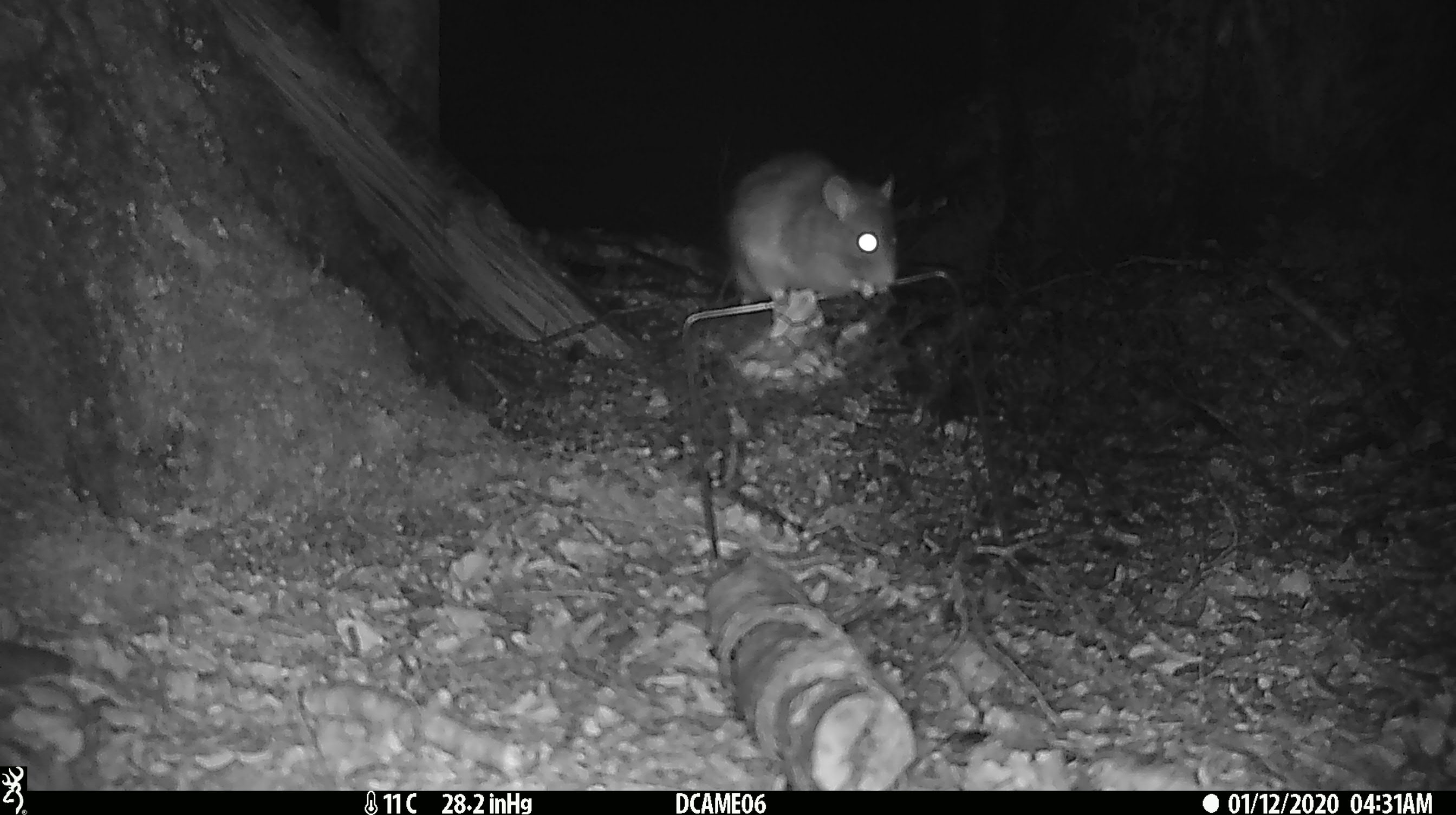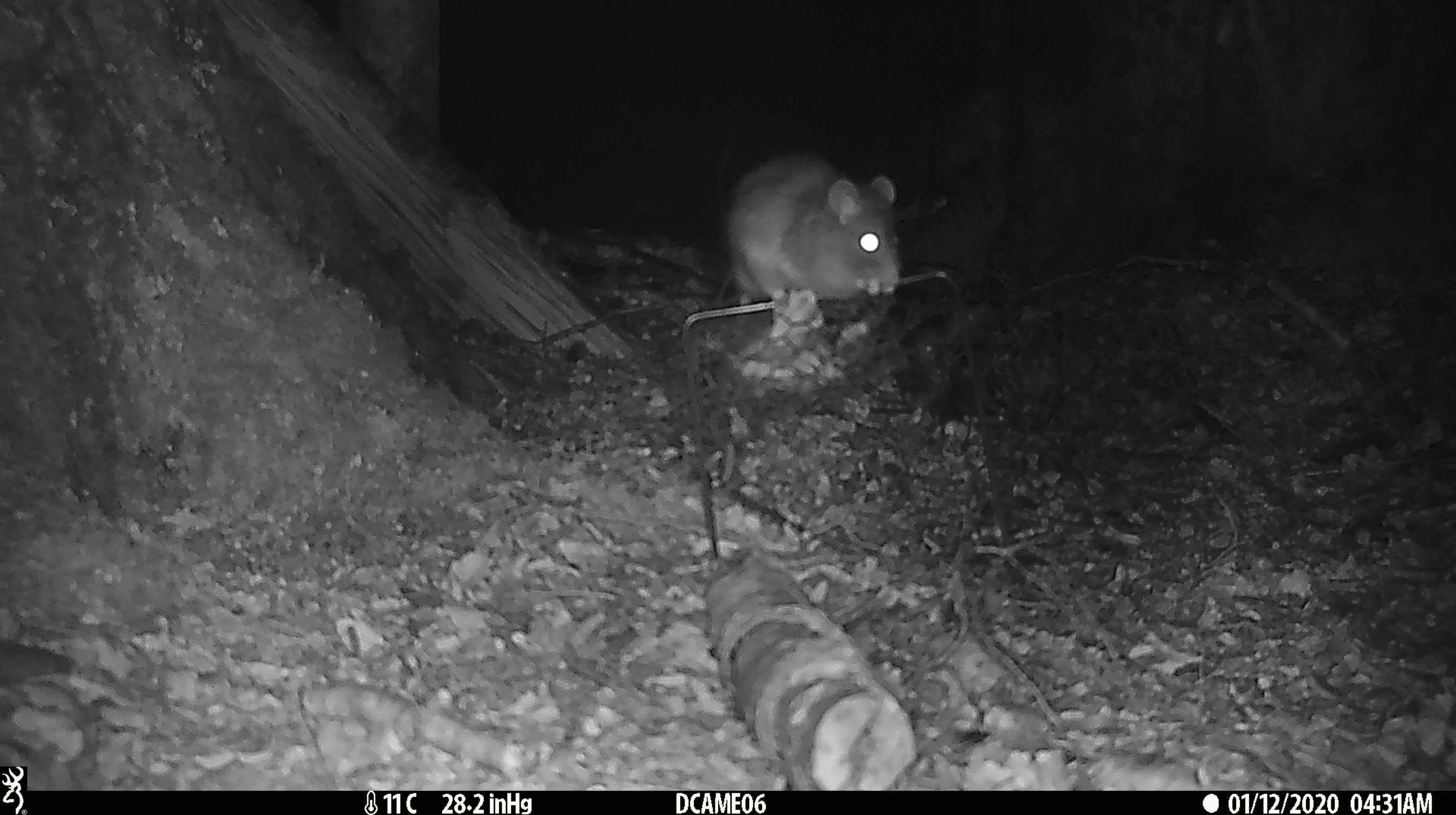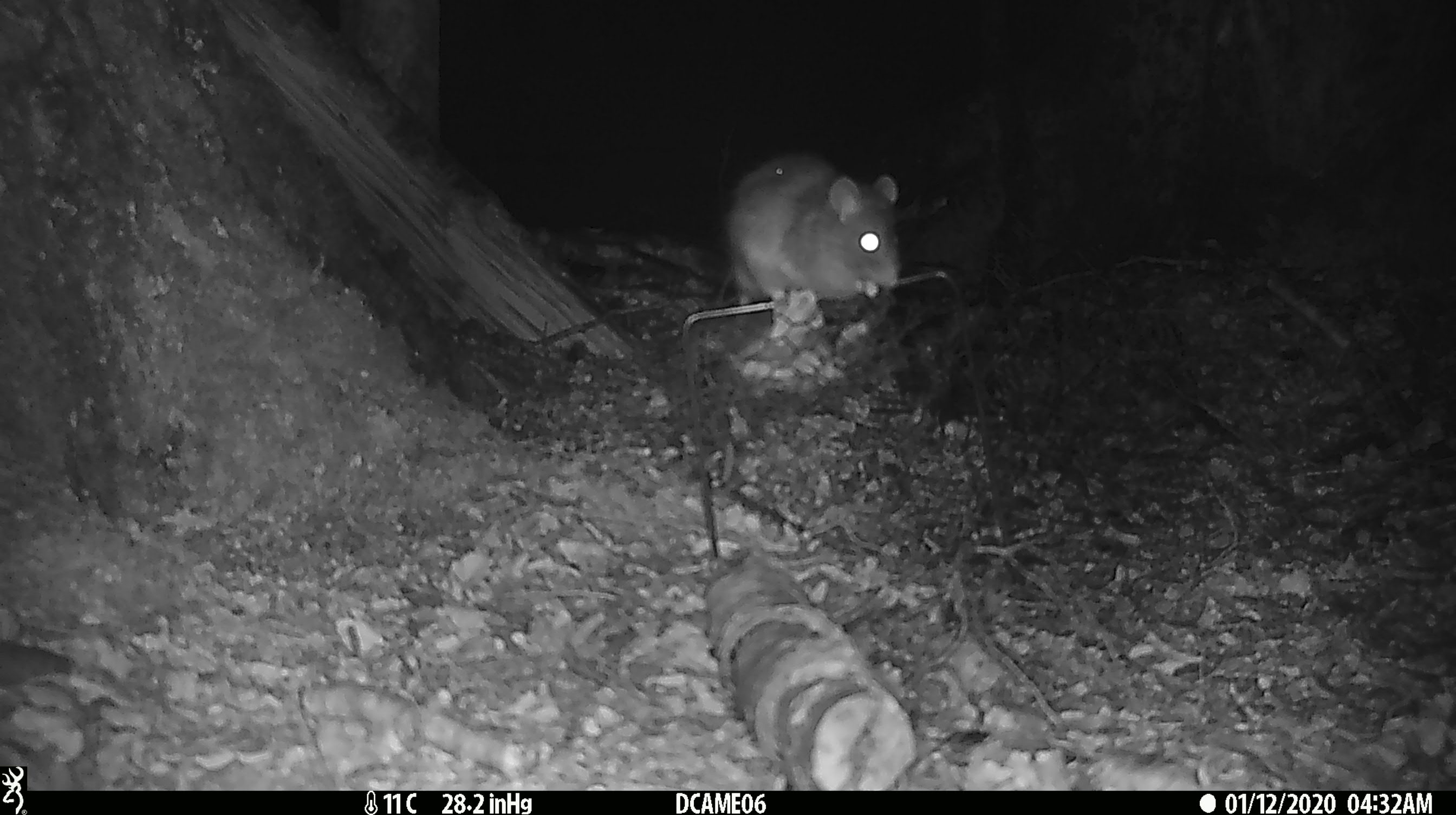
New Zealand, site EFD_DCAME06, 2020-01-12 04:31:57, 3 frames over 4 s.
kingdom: Animalia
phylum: Chordata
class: Mammalia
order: Rodentia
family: Muridae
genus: Rattus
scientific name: Rattus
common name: rat